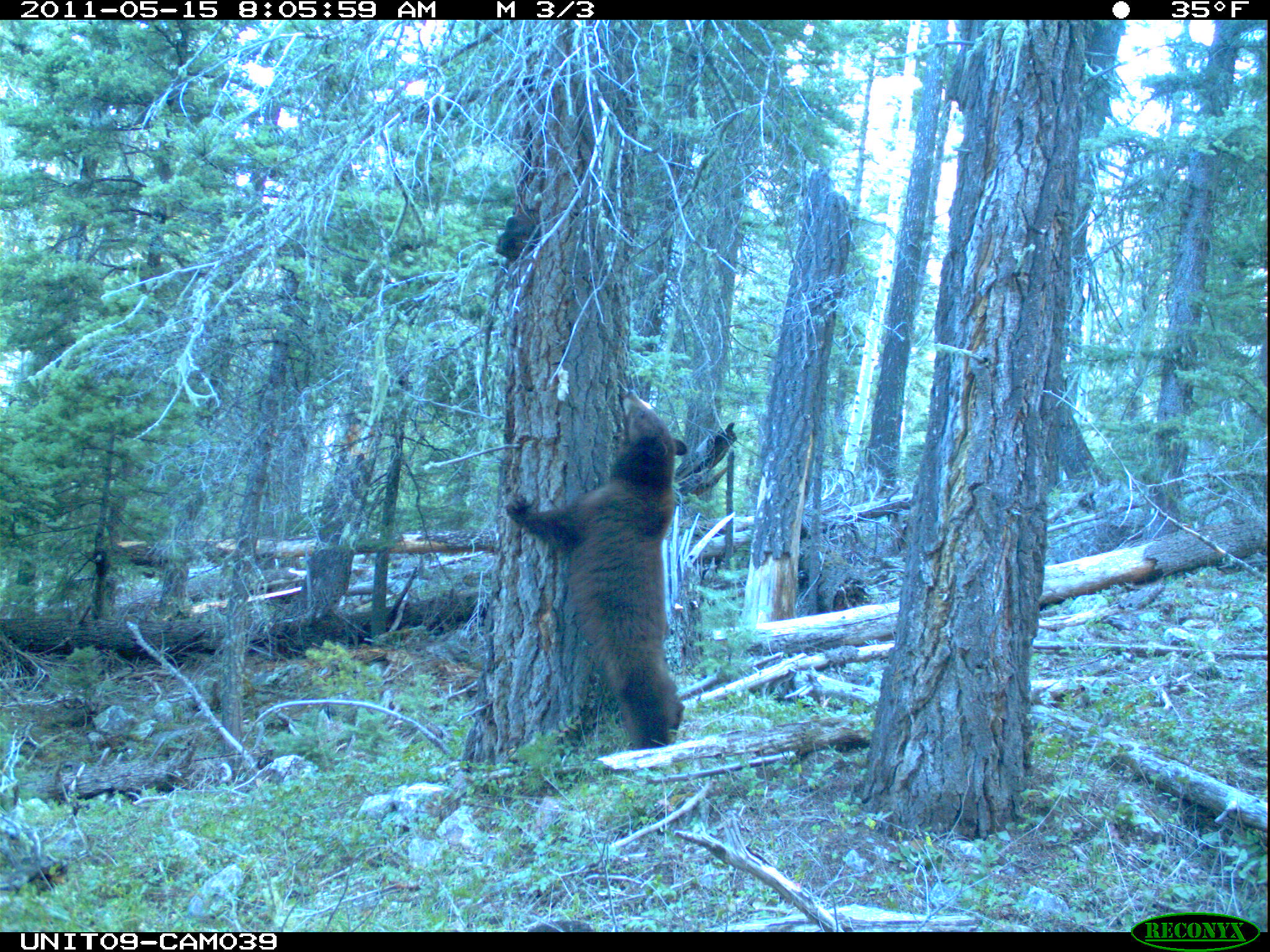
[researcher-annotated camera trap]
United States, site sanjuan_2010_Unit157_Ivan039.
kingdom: Animalia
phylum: Chordata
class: Mammalia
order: Carnivora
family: Ursidae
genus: Ursus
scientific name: Ursus americanus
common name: american black bear